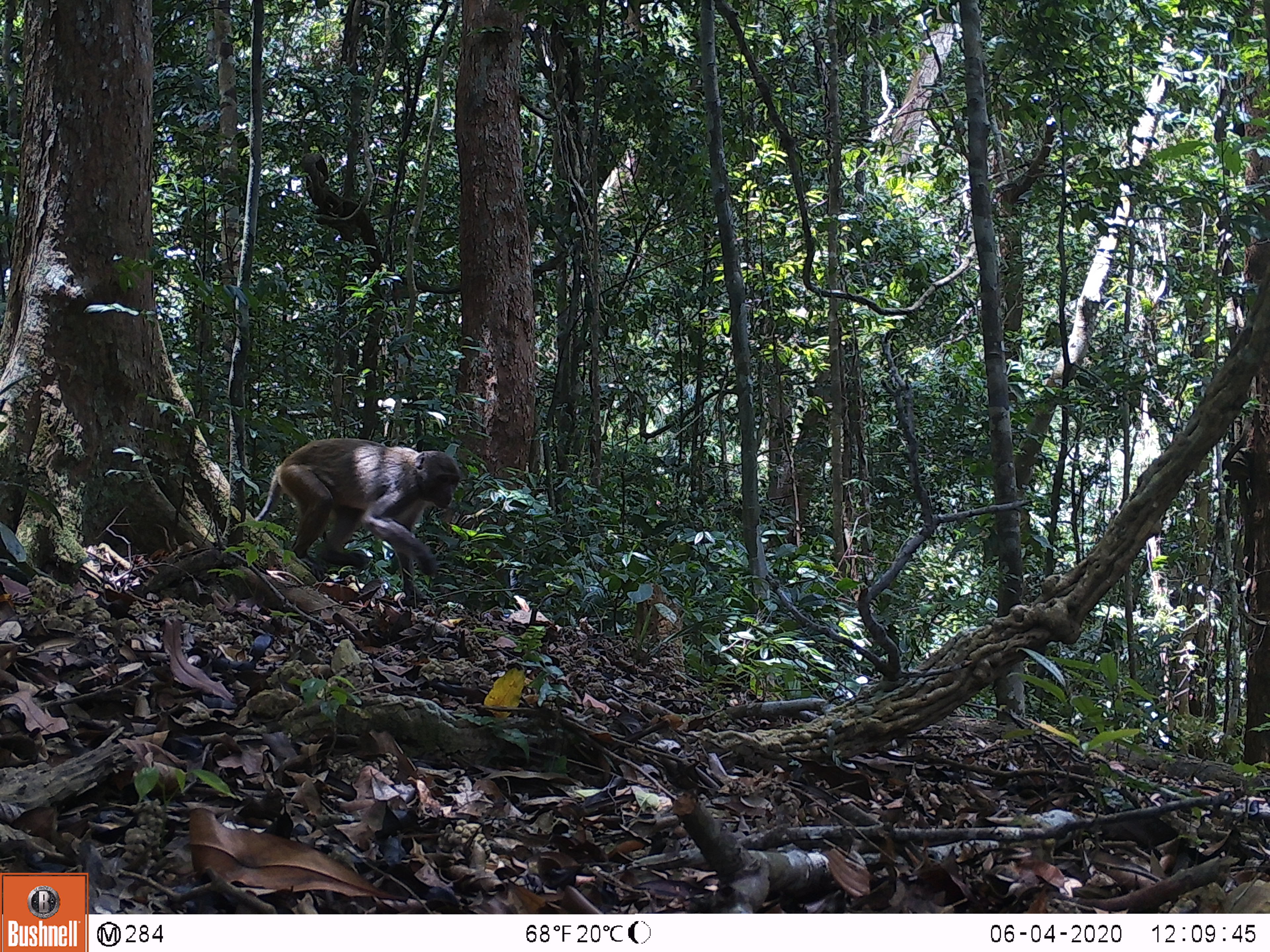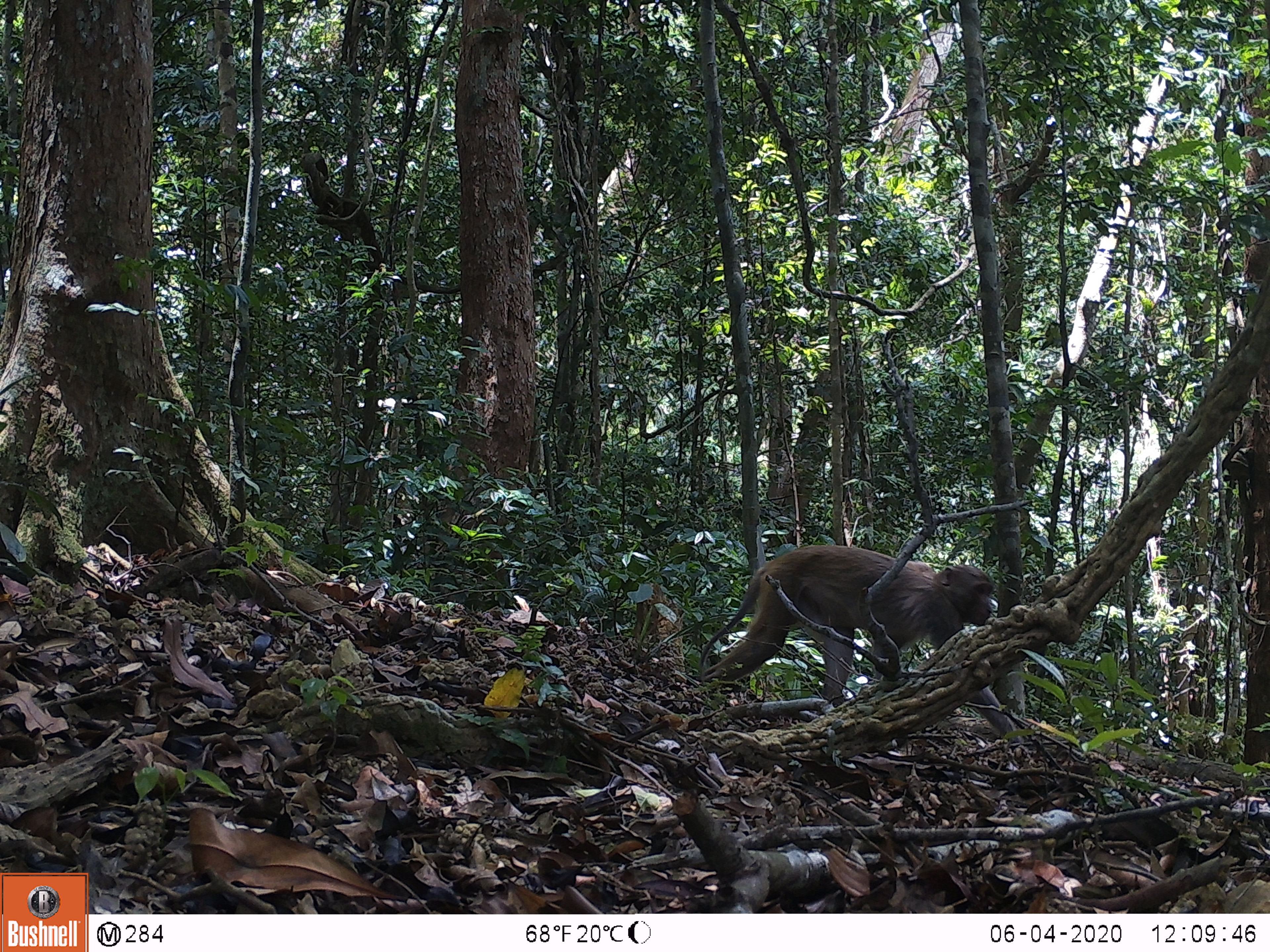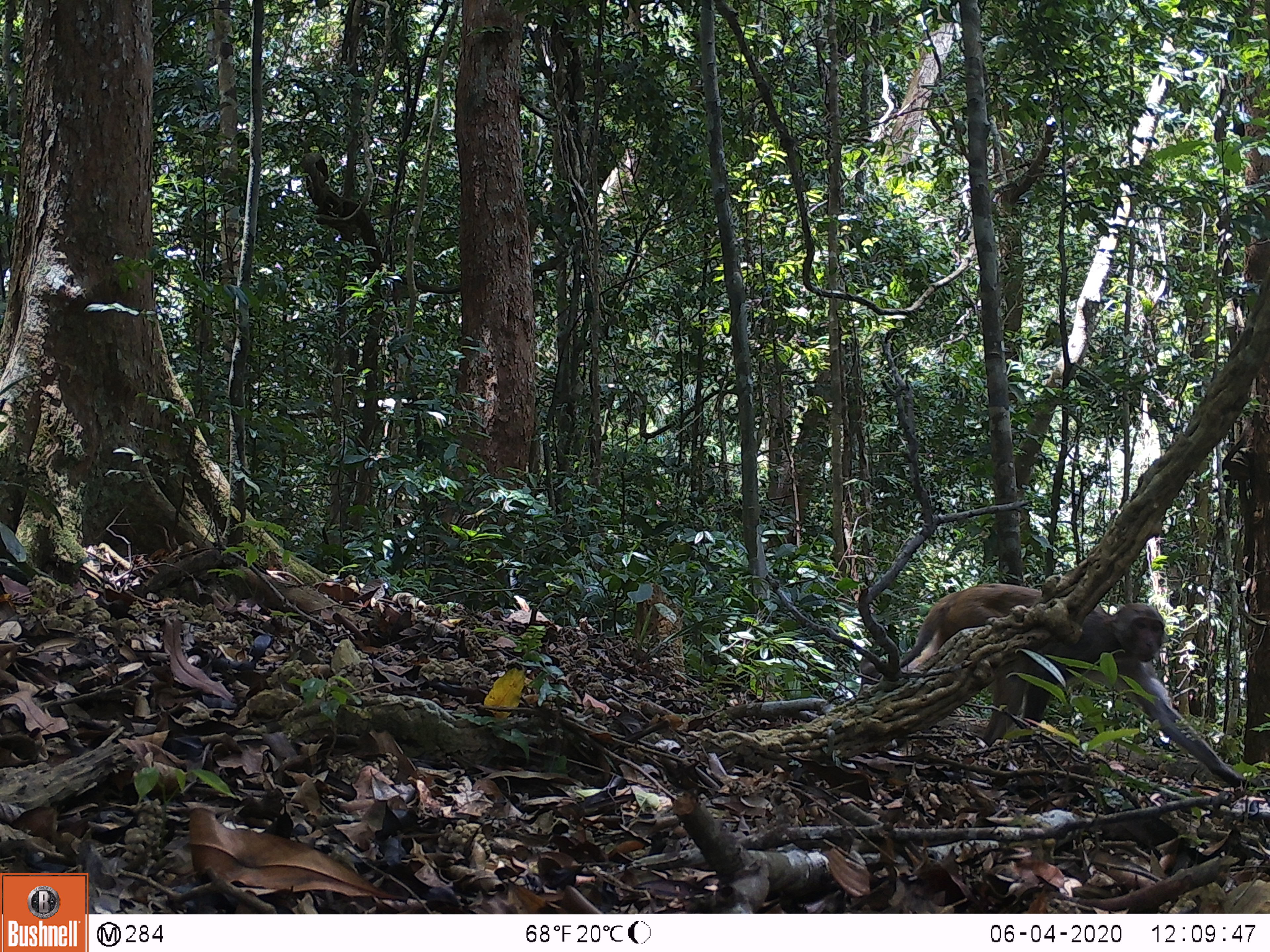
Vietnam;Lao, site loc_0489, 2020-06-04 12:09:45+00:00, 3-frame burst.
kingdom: Animalia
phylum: Chordata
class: Mammalia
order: Primates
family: Cercopithecidae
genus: Macaca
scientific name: Macaca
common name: macaques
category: assam or rhesus macaque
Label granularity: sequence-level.